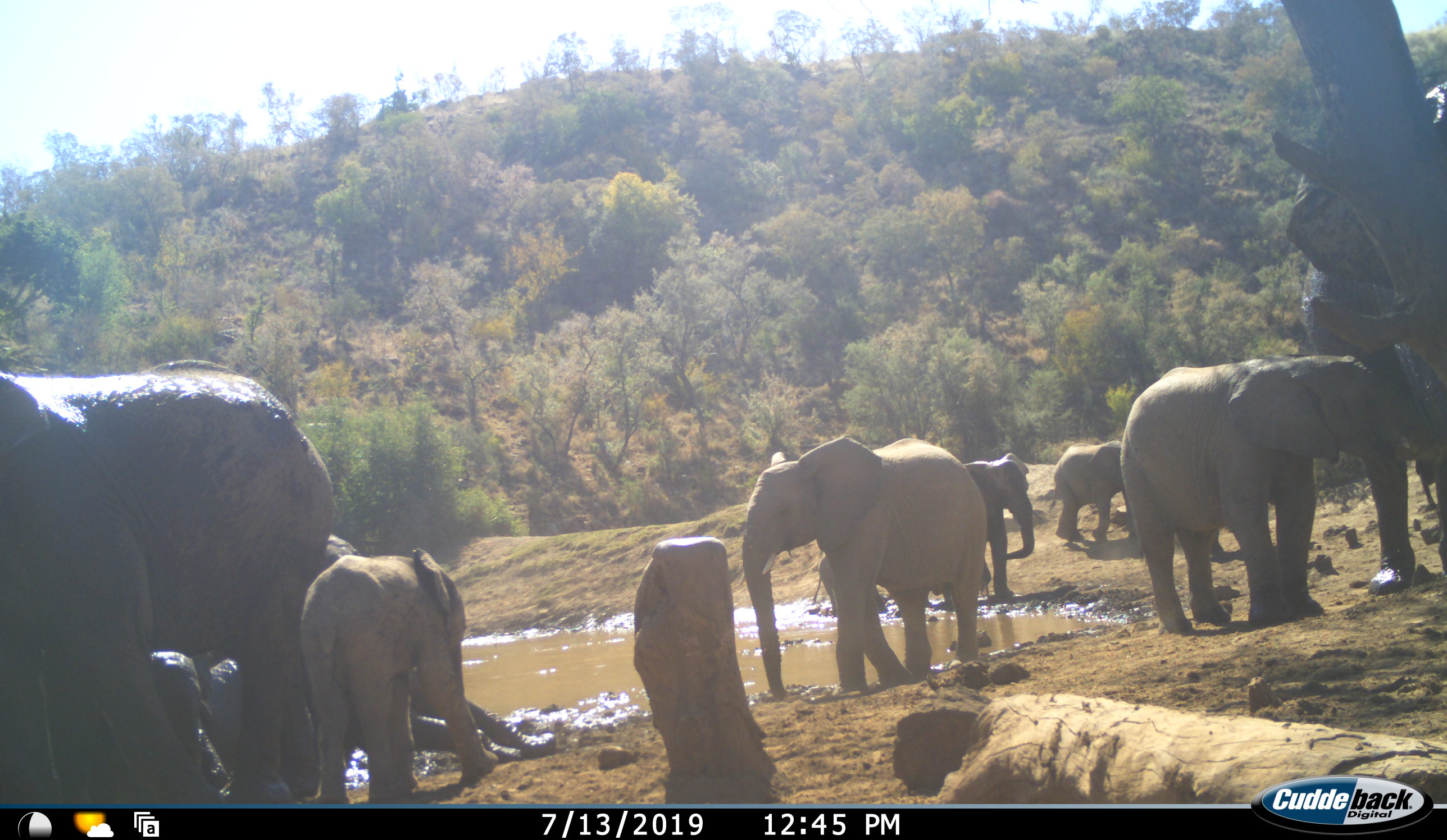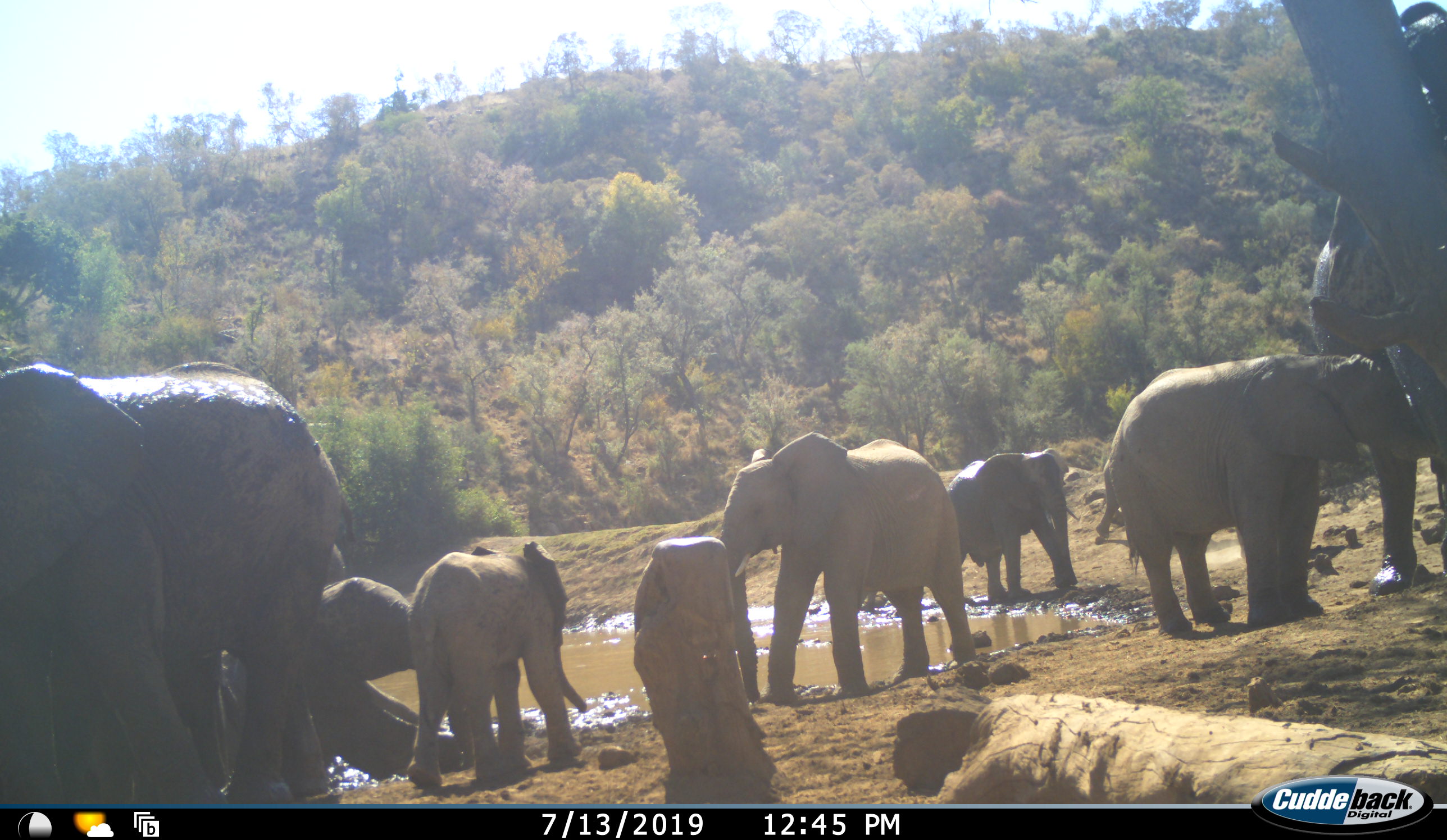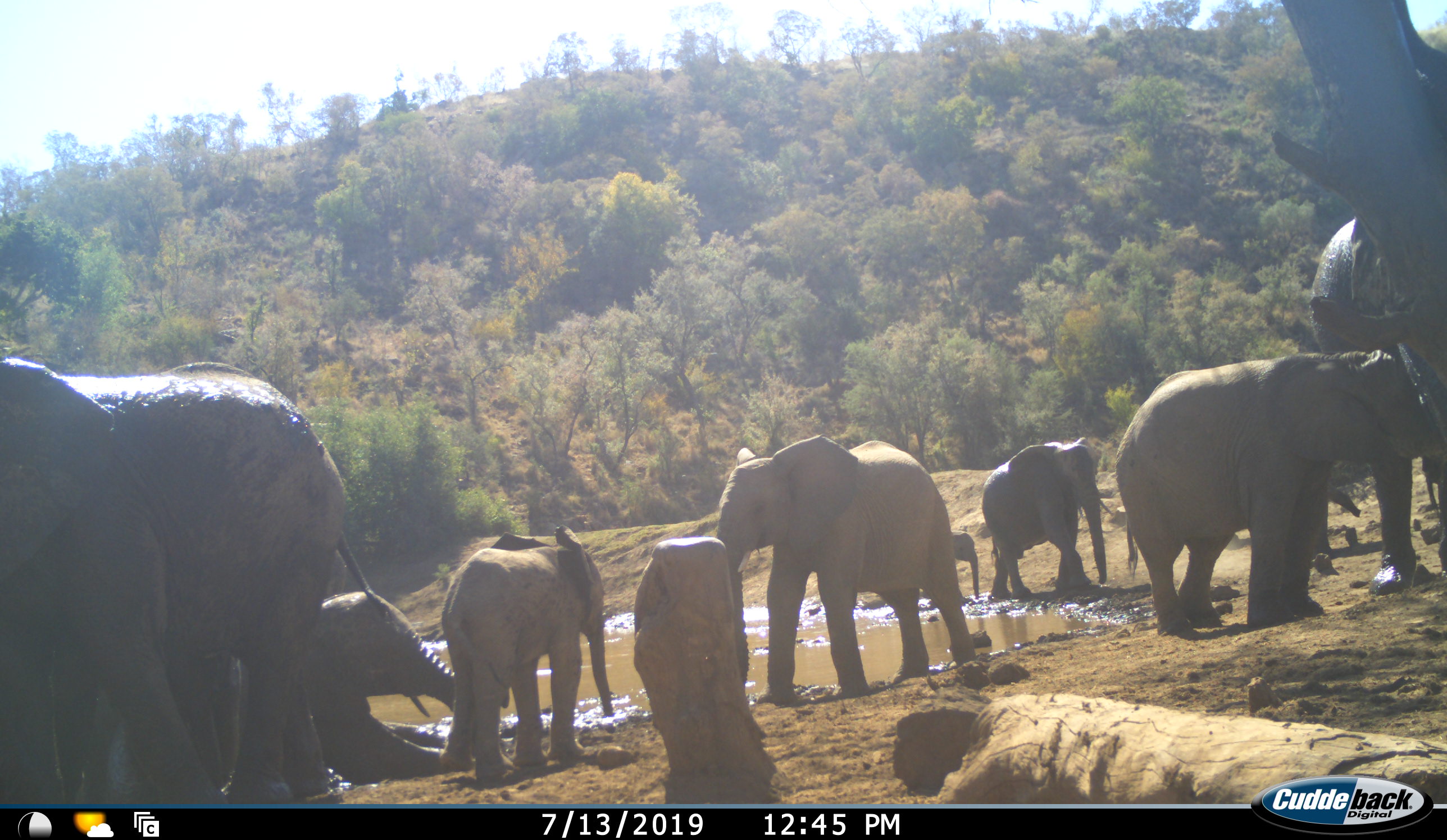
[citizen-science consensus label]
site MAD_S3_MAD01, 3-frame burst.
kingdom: Animalia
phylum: Chordata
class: Mammalia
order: Proboscidea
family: Elephantidae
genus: Loxodonta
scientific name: Loxodonta africana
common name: african bush elephant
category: elephant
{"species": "elephant (african bush elephant) (Loxodonta africana)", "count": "11-50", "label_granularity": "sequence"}